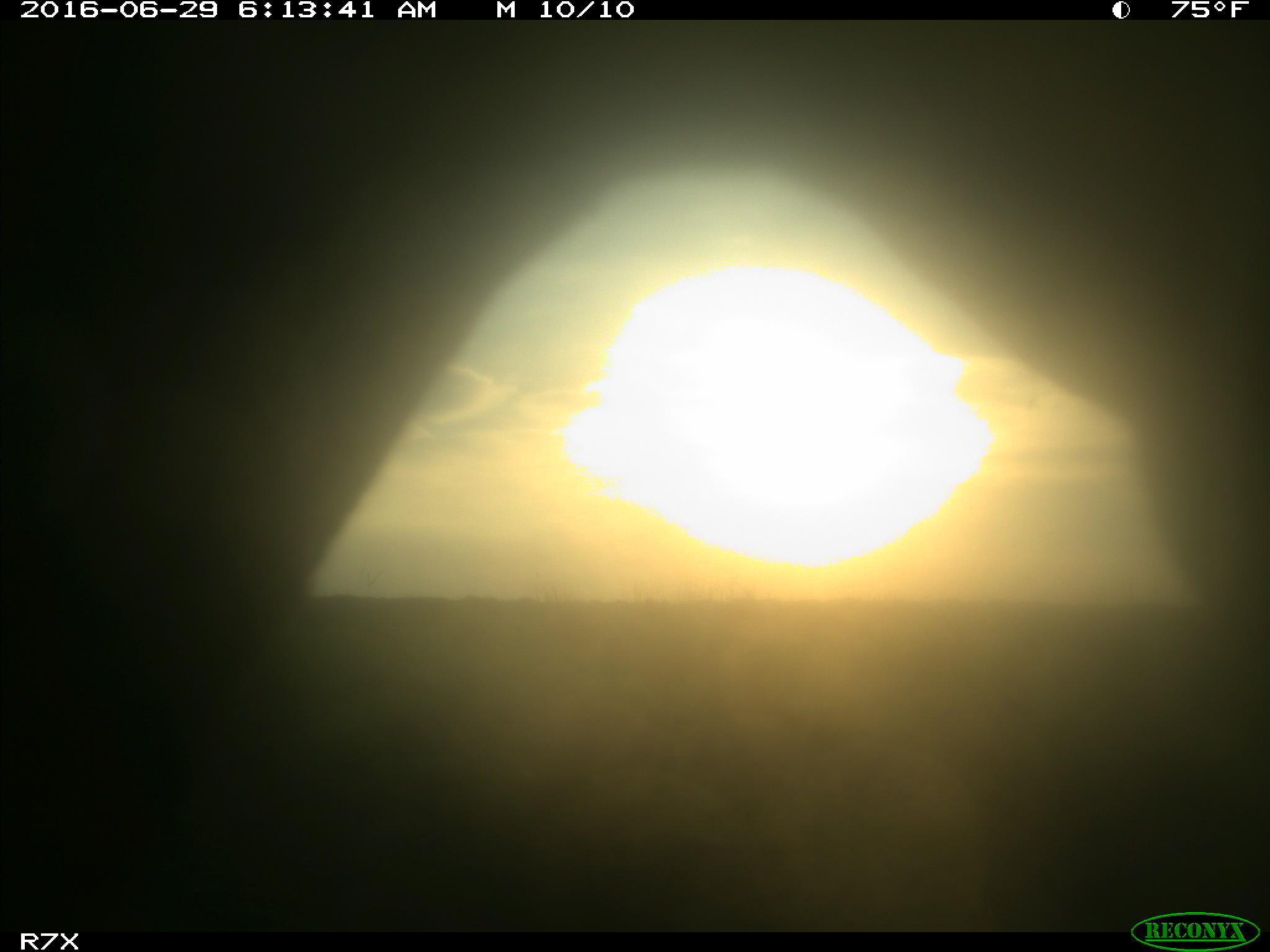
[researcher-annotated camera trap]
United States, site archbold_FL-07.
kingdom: Animalia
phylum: Chordata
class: Mammalia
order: Artiodactyla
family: Bovidae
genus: Bos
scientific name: Bos taurus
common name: domestic cow